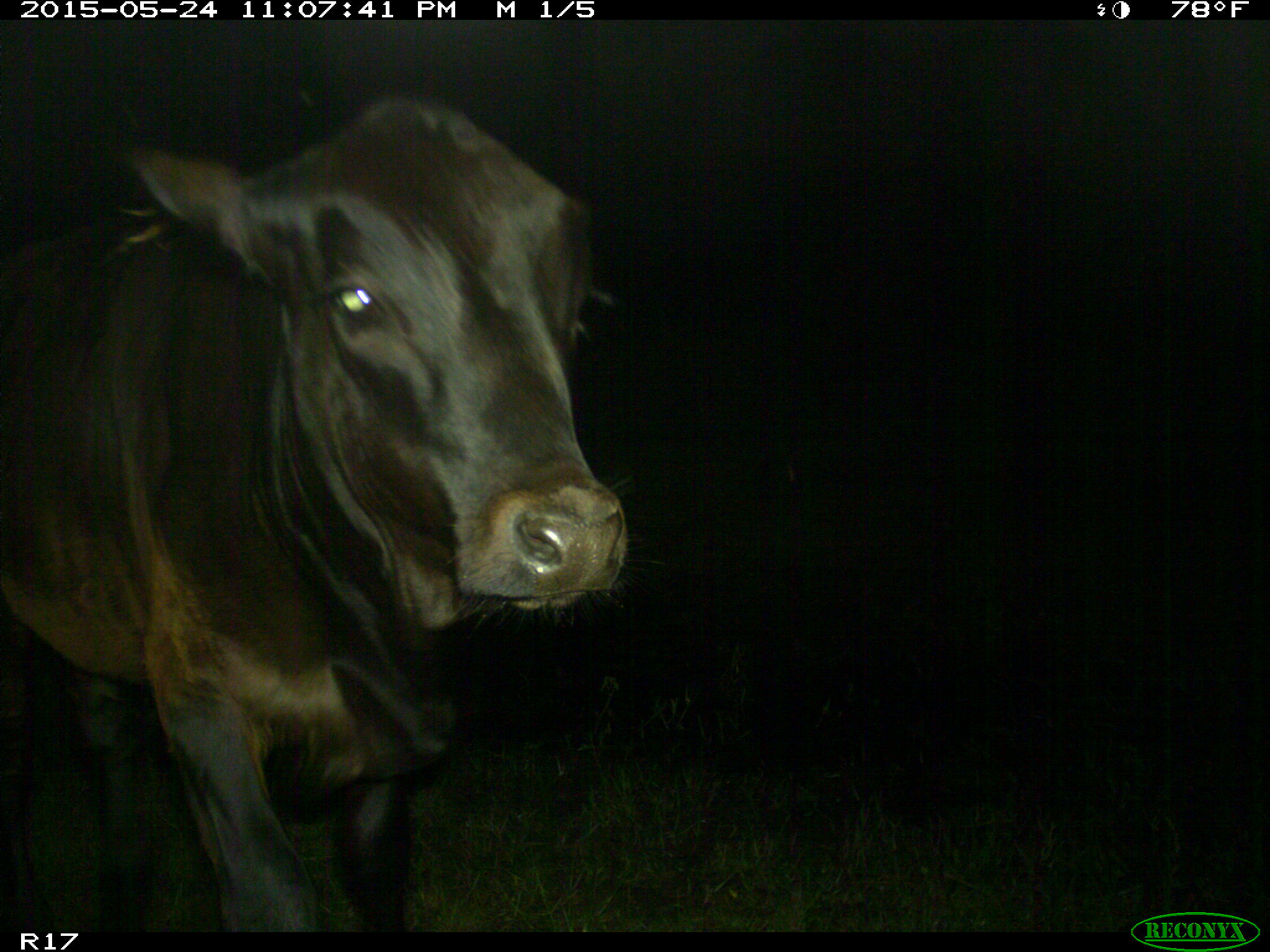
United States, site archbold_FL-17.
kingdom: Animalia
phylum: Chordata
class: Mammalia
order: Artiodactyla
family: Bovidae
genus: Bos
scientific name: Bos taurus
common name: domestic cow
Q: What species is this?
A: Bos taurus (domestic cow).